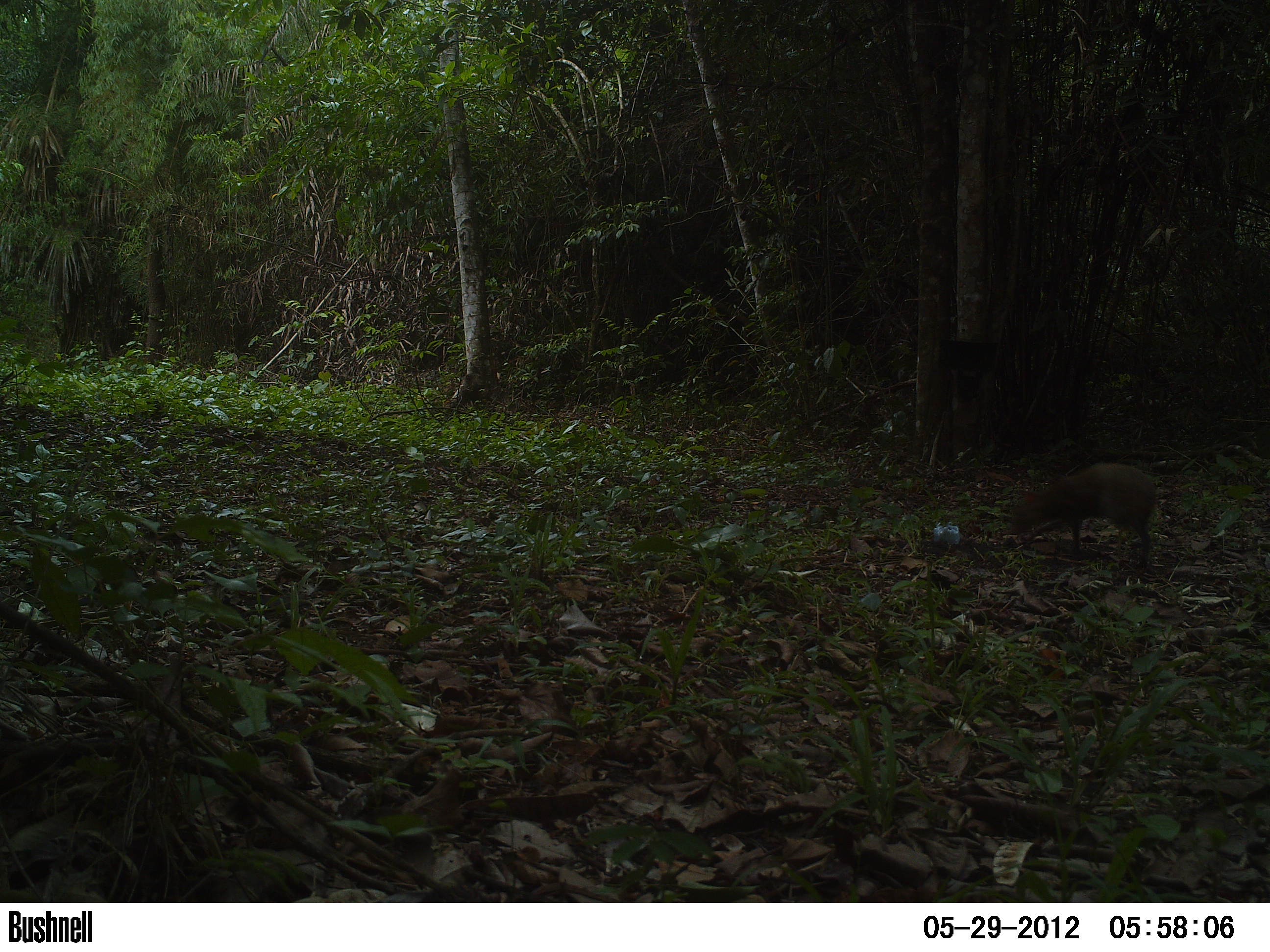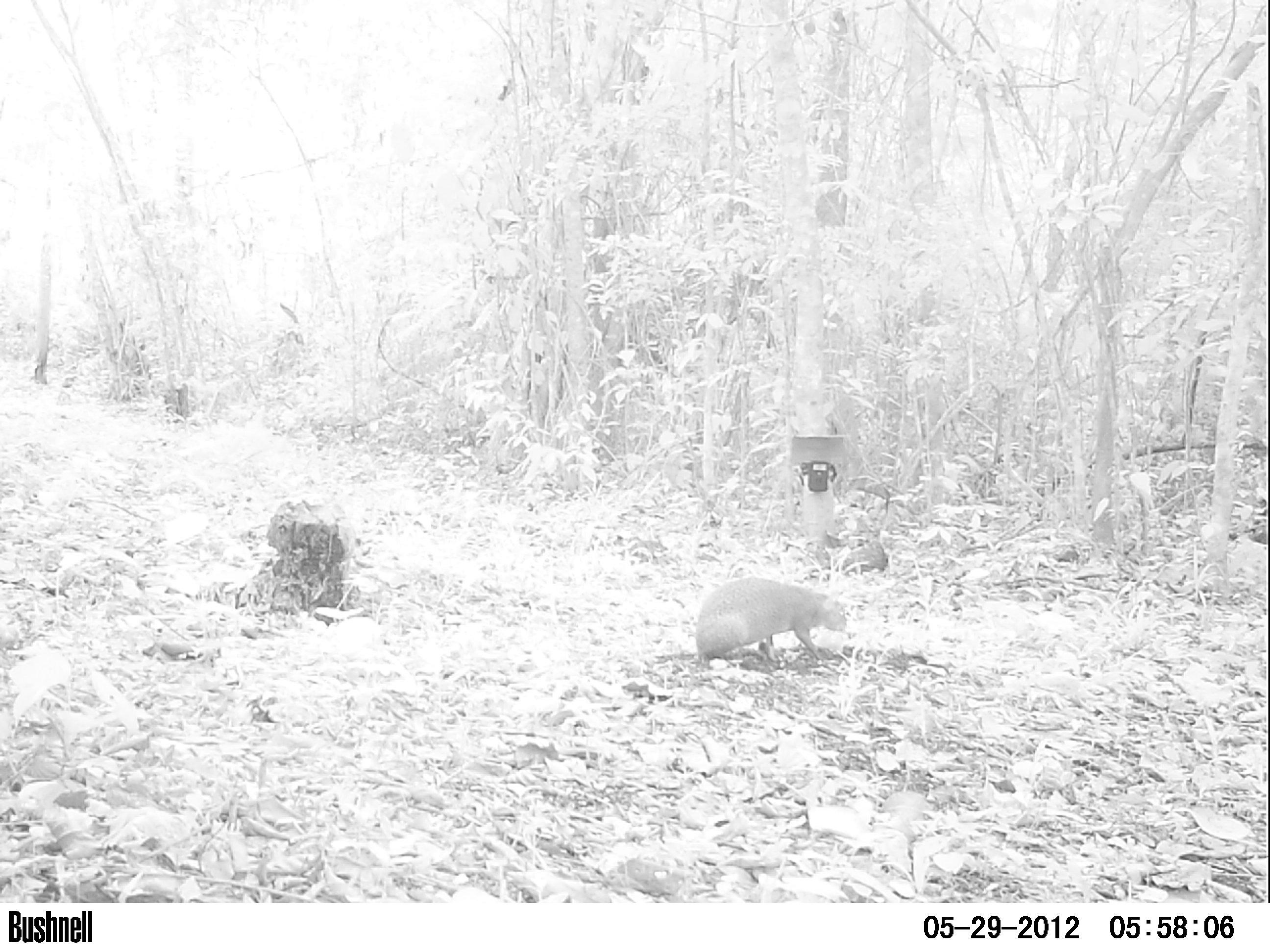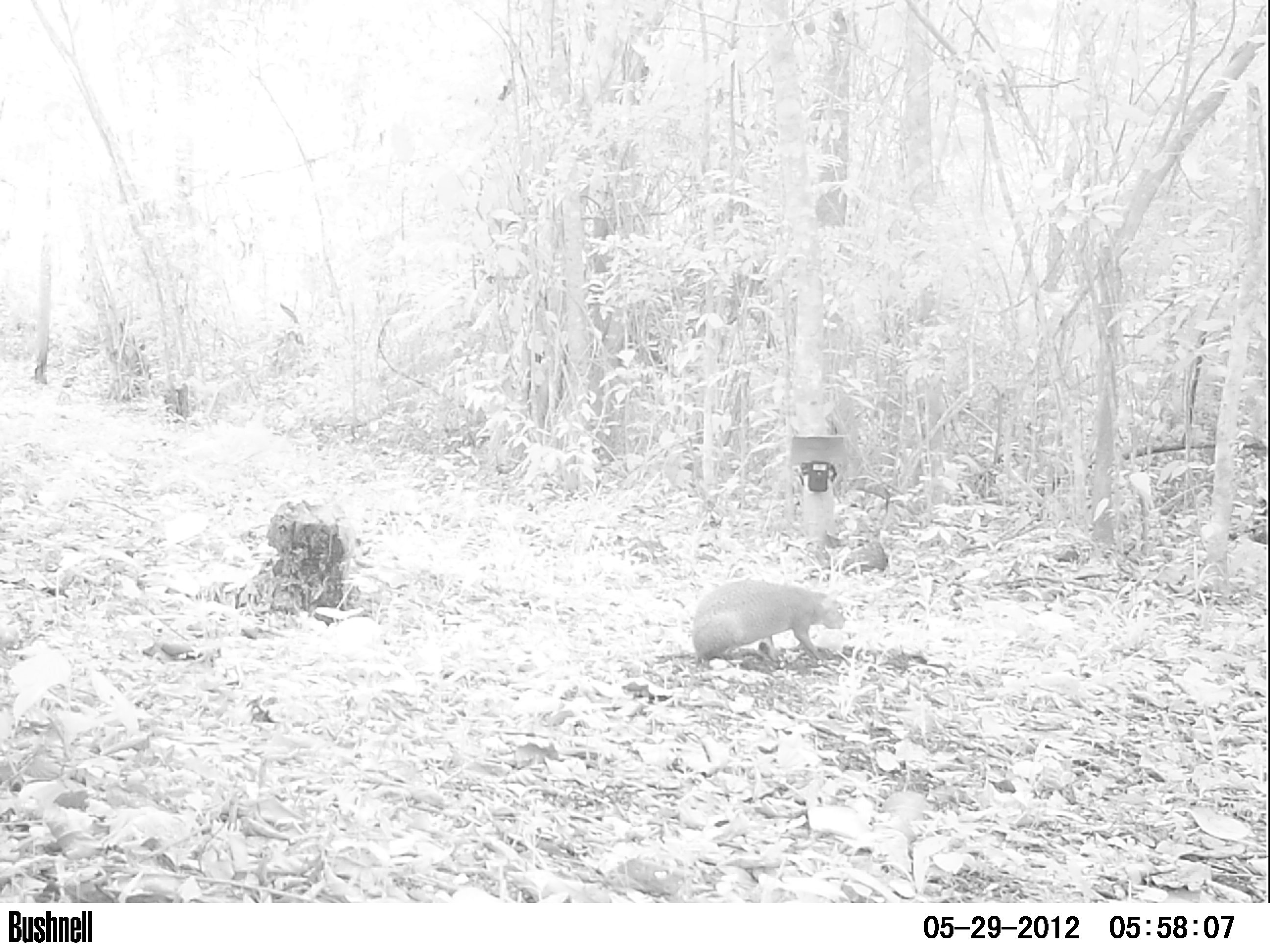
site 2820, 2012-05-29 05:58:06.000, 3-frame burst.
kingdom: Animalia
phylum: Chordata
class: Mammalia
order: Rodentia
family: Dasyproctidae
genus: Dasyprocta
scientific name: Dasyprocta punctata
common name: central american agouti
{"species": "Dasyprocta punctata (central american agouti)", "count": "1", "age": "adult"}